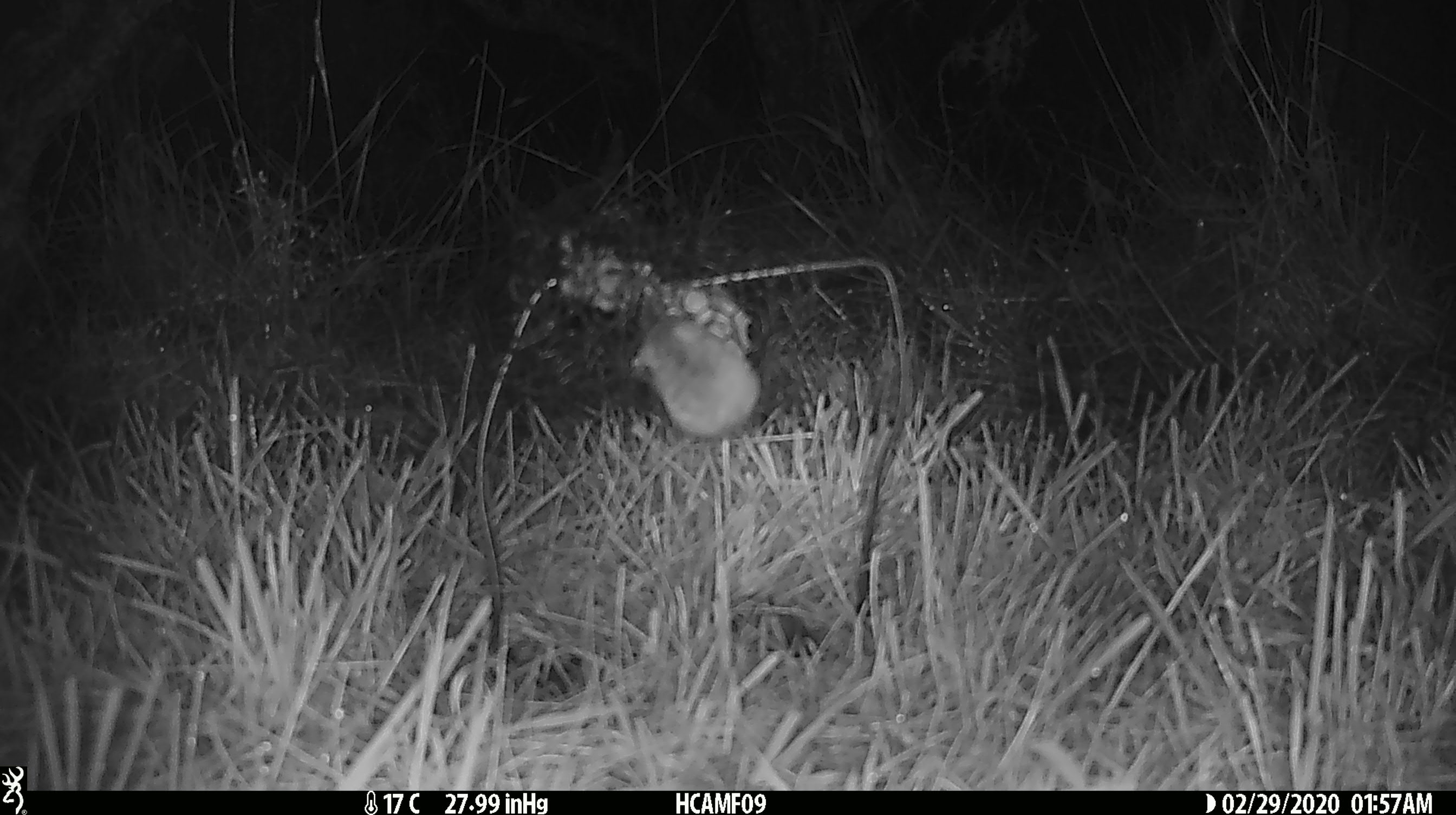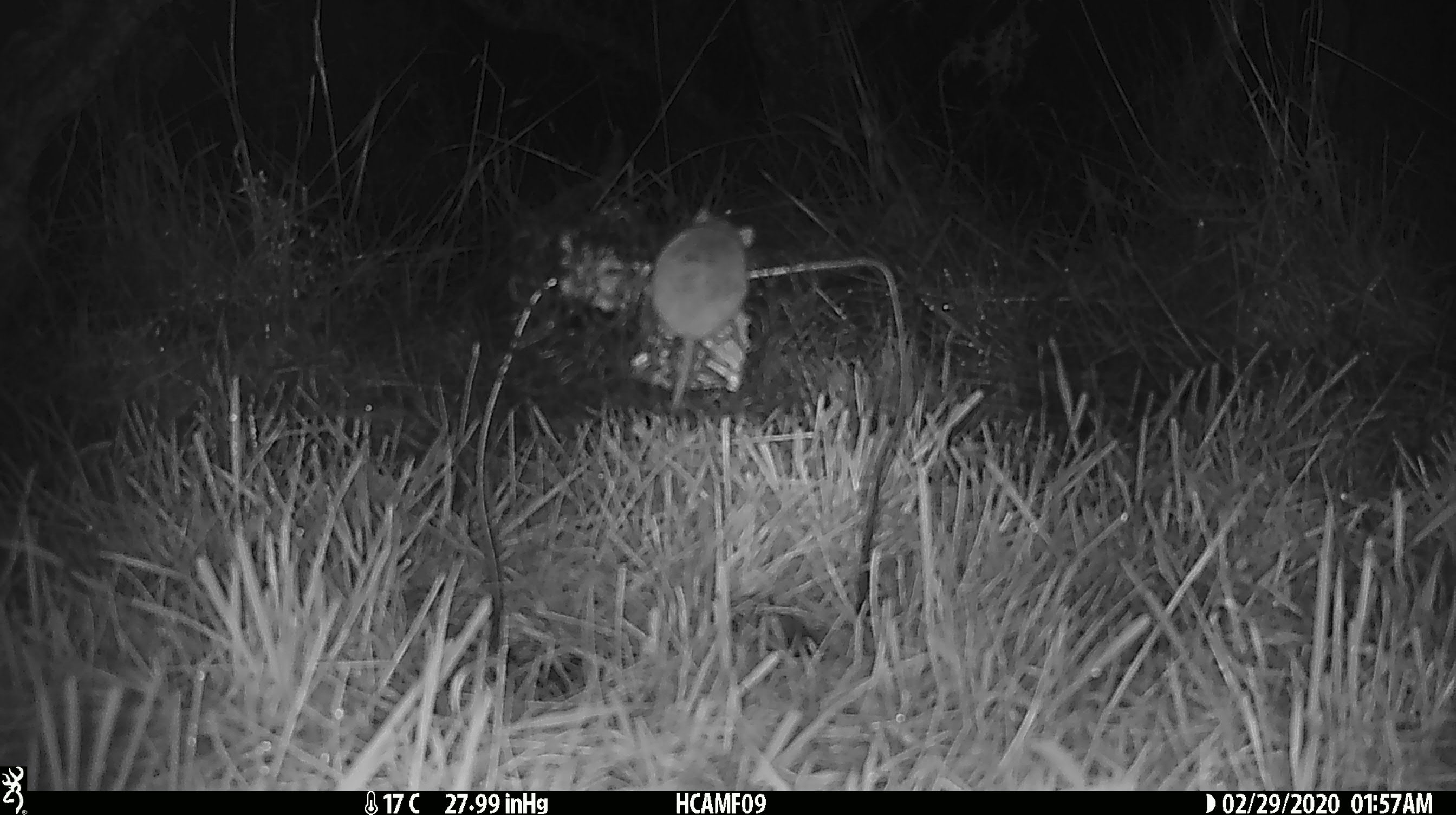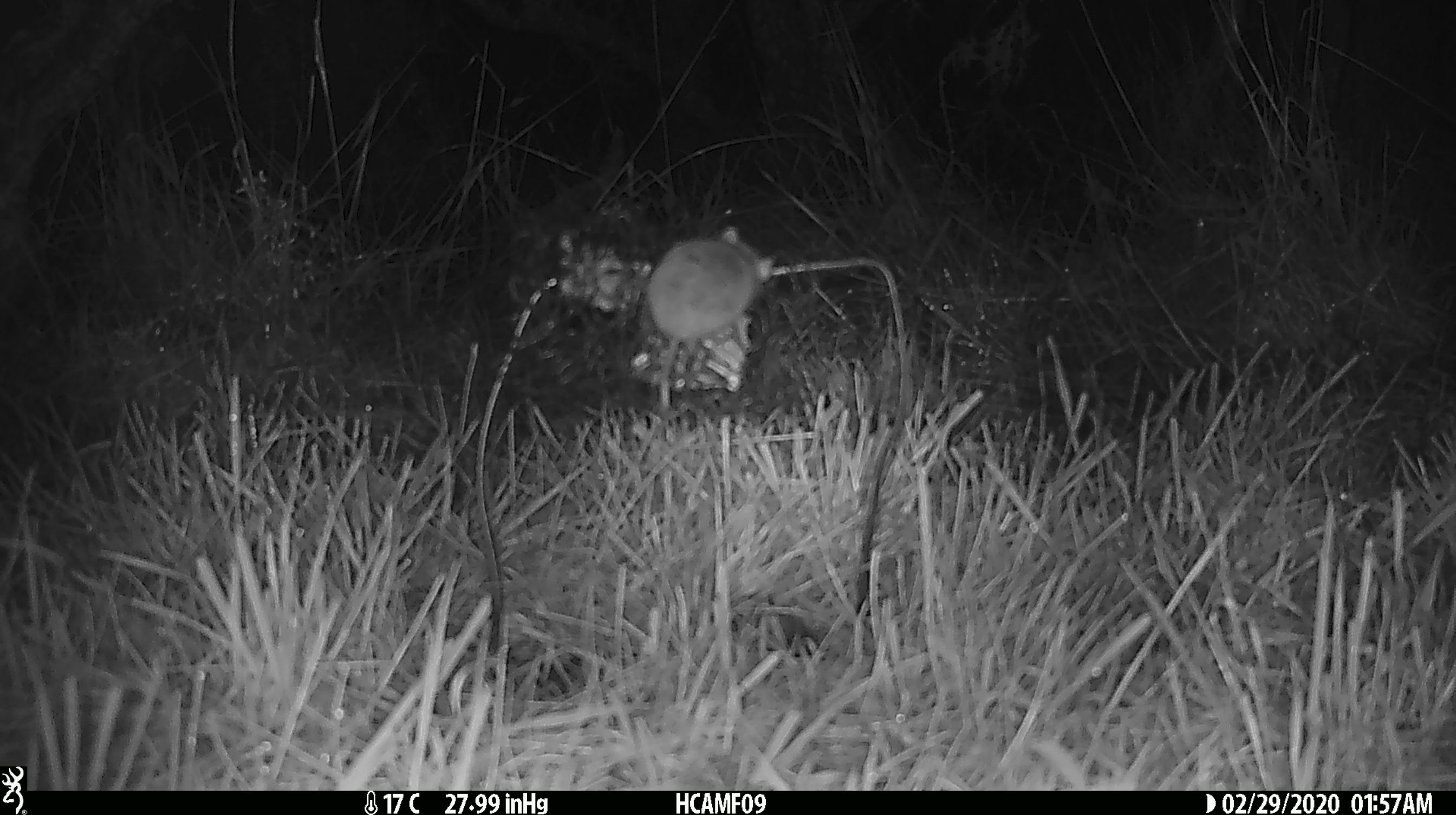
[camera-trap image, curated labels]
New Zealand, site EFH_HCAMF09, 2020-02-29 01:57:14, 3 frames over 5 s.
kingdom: Animalia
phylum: Chordata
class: Mammalia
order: Rodentia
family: Muridae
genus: Mus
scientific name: Mus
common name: mouse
Mouse (Mus).